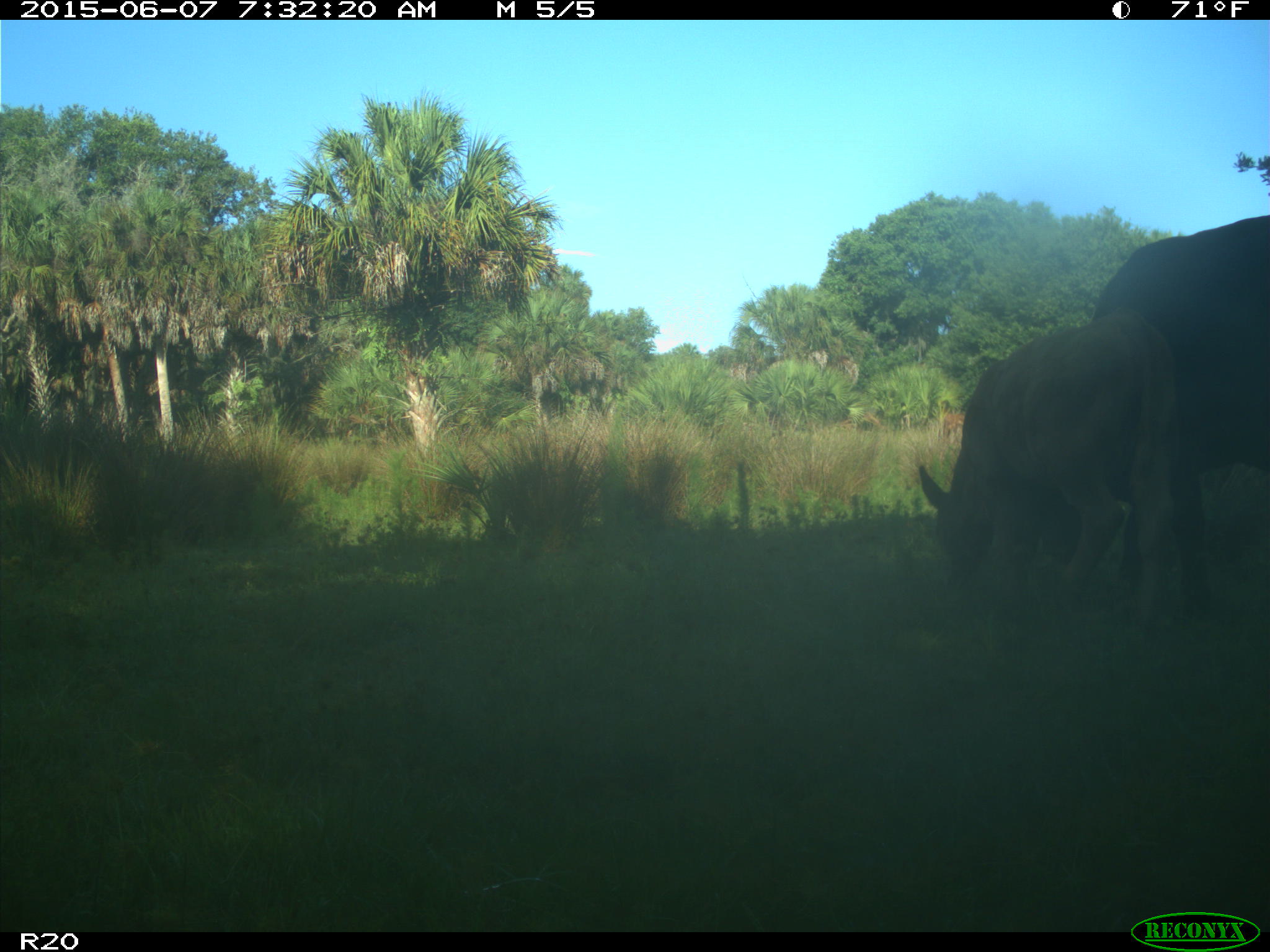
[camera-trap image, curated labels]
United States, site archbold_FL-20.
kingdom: Animalia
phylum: Chordata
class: Mammalia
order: Artiodactyla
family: Bovidae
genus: Bos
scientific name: Bos taurus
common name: domestic cow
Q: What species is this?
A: Bos taurus (domestic cow).